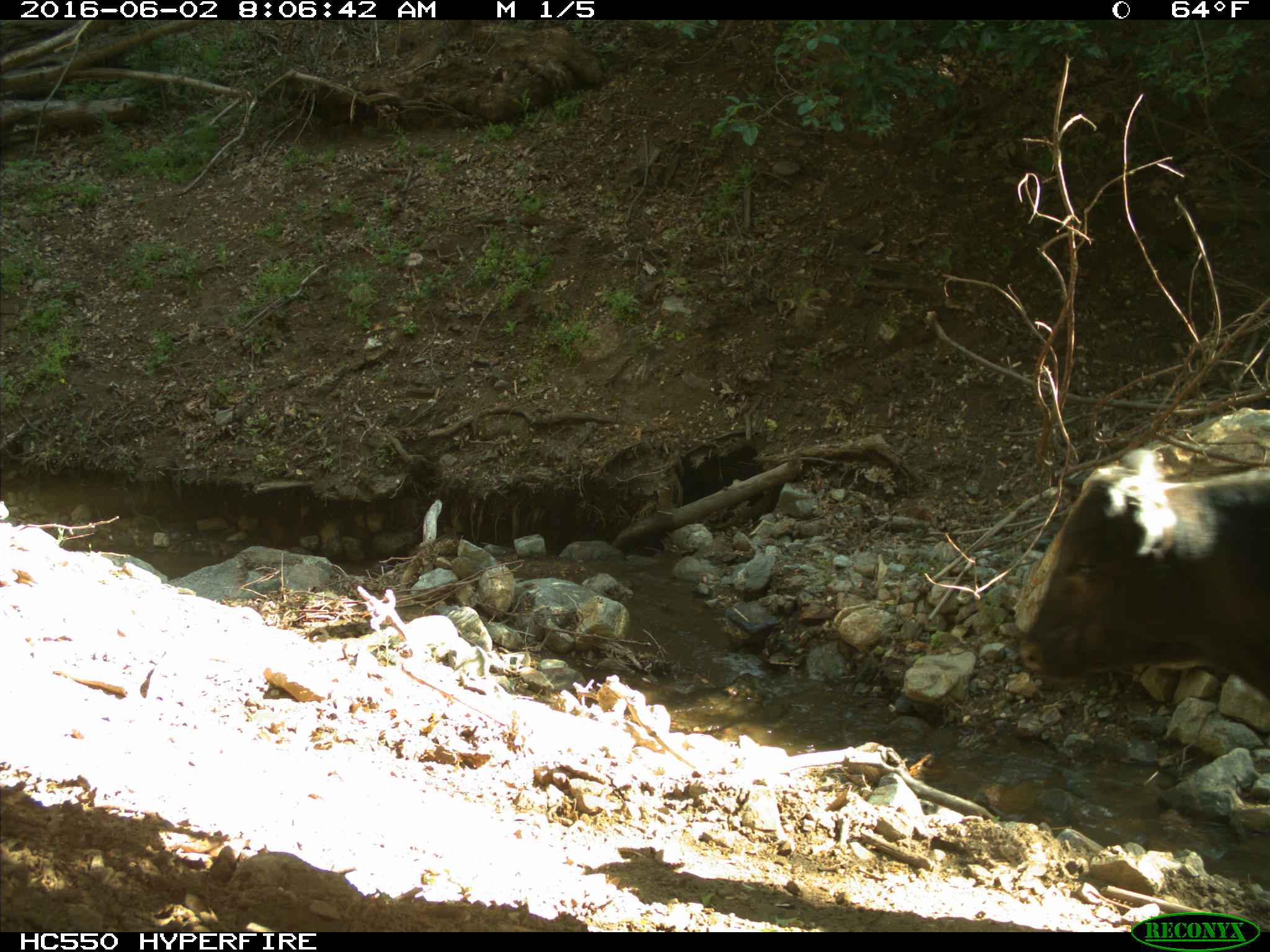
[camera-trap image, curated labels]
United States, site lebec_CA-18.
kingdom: Animalia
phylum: Chordata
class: Mammalia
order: Artiodactyla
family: Bovidae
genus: Bos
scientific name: Bos taurus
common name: domestic cow